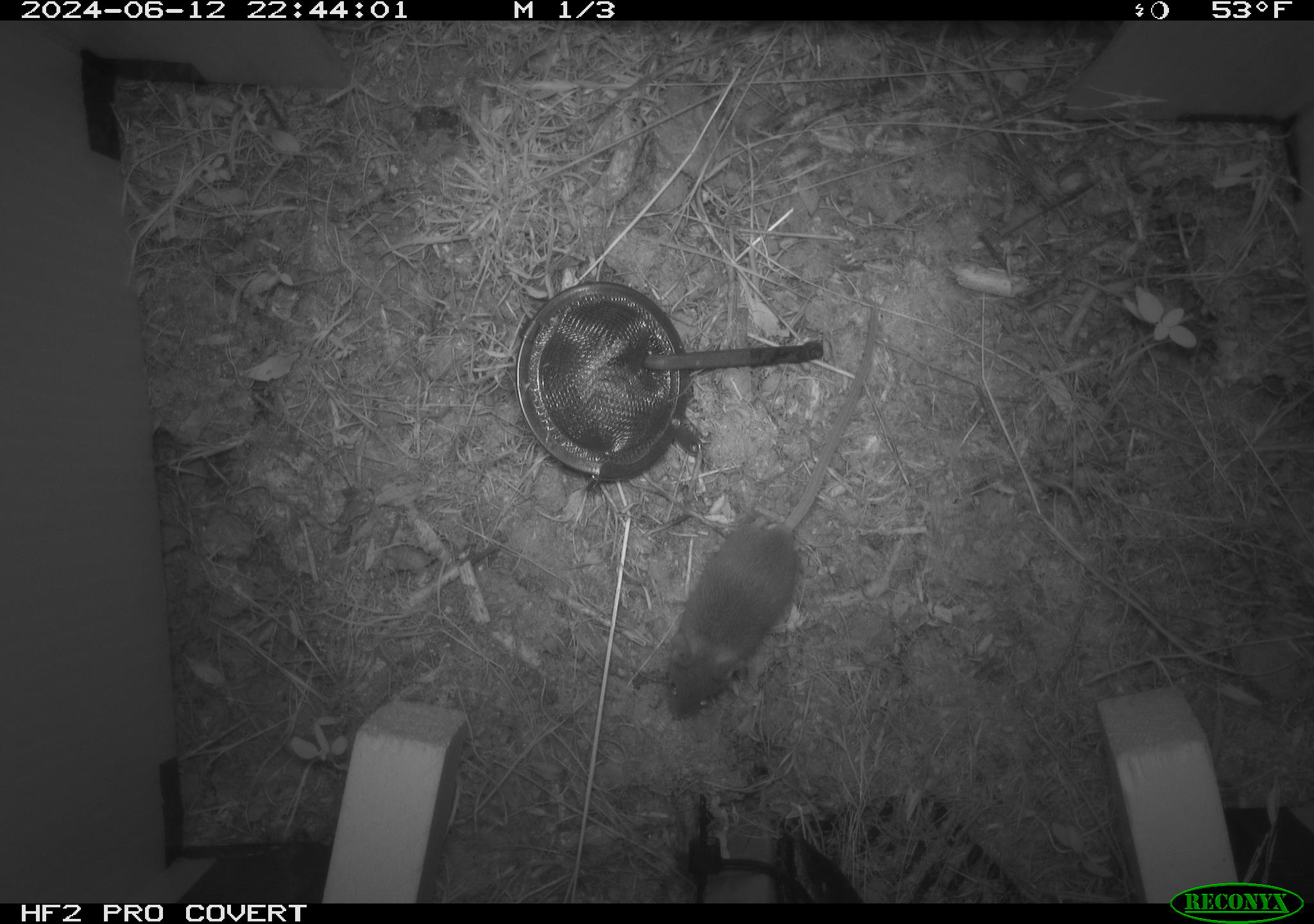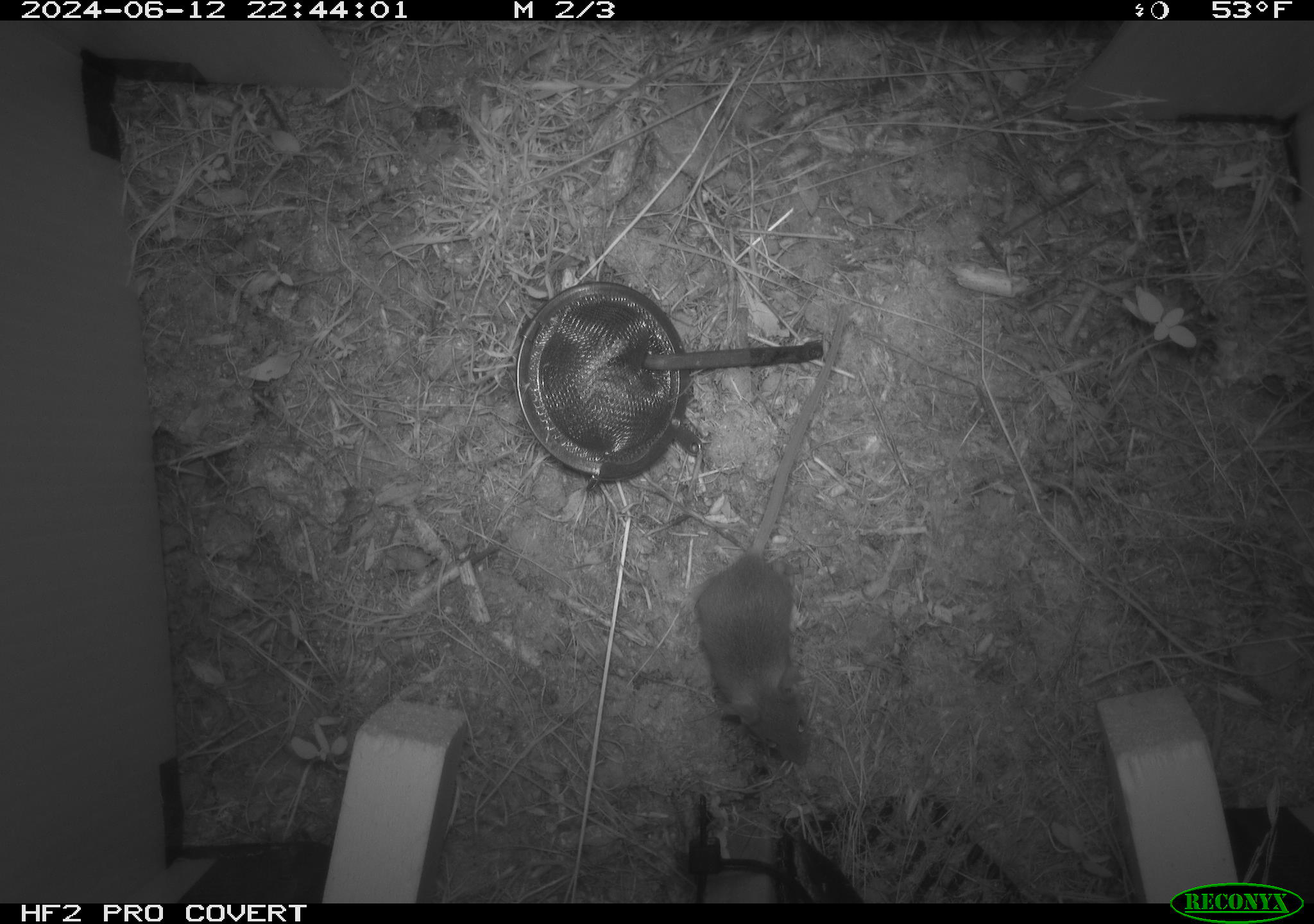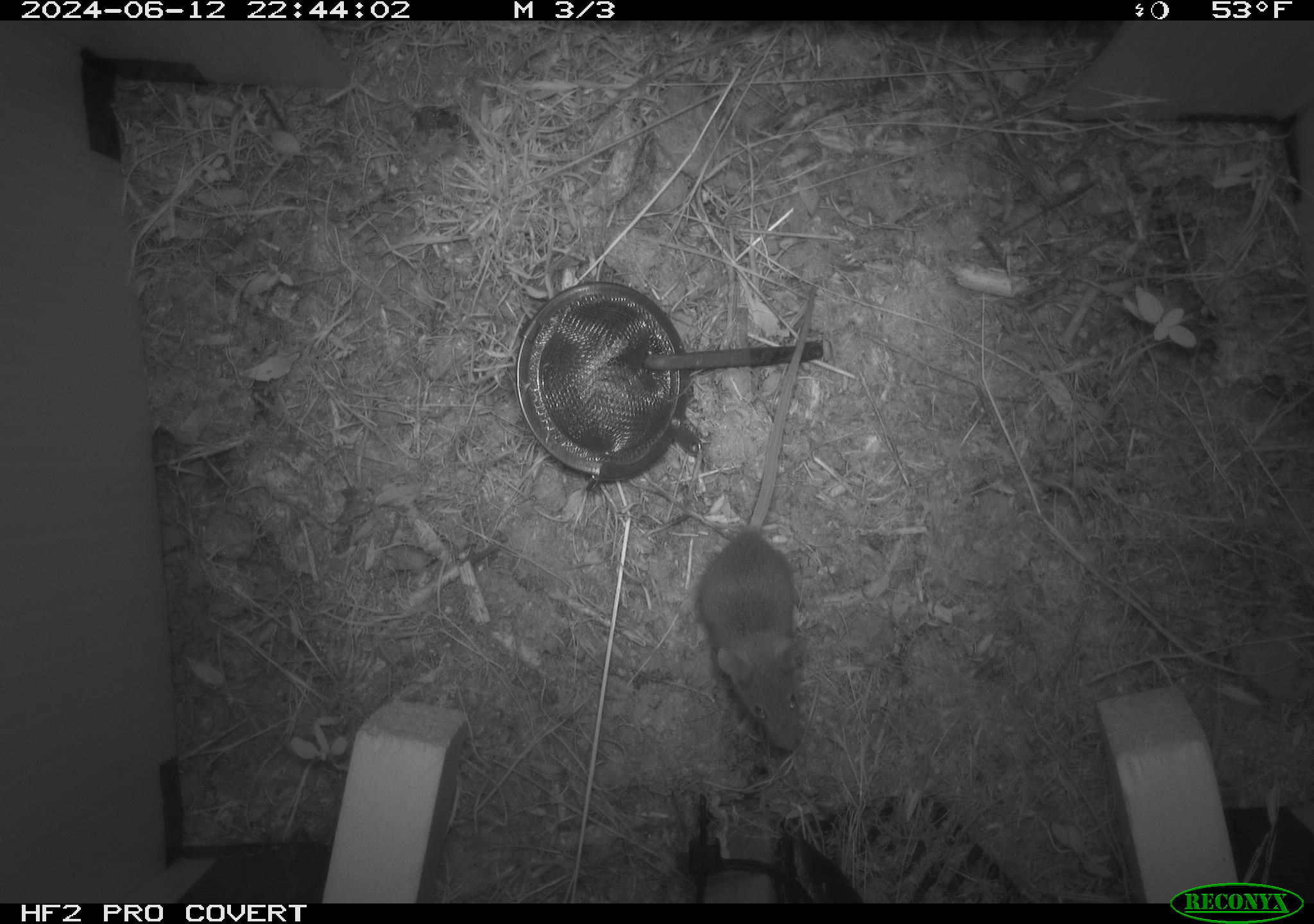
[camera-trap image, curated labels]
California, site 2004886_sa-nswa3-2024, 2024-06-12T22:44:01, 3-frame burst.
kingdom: Animalia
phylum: Chordata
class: Mammalia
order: Rodentia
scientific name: Rodentia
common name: rodent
Rodent (Rodentia).